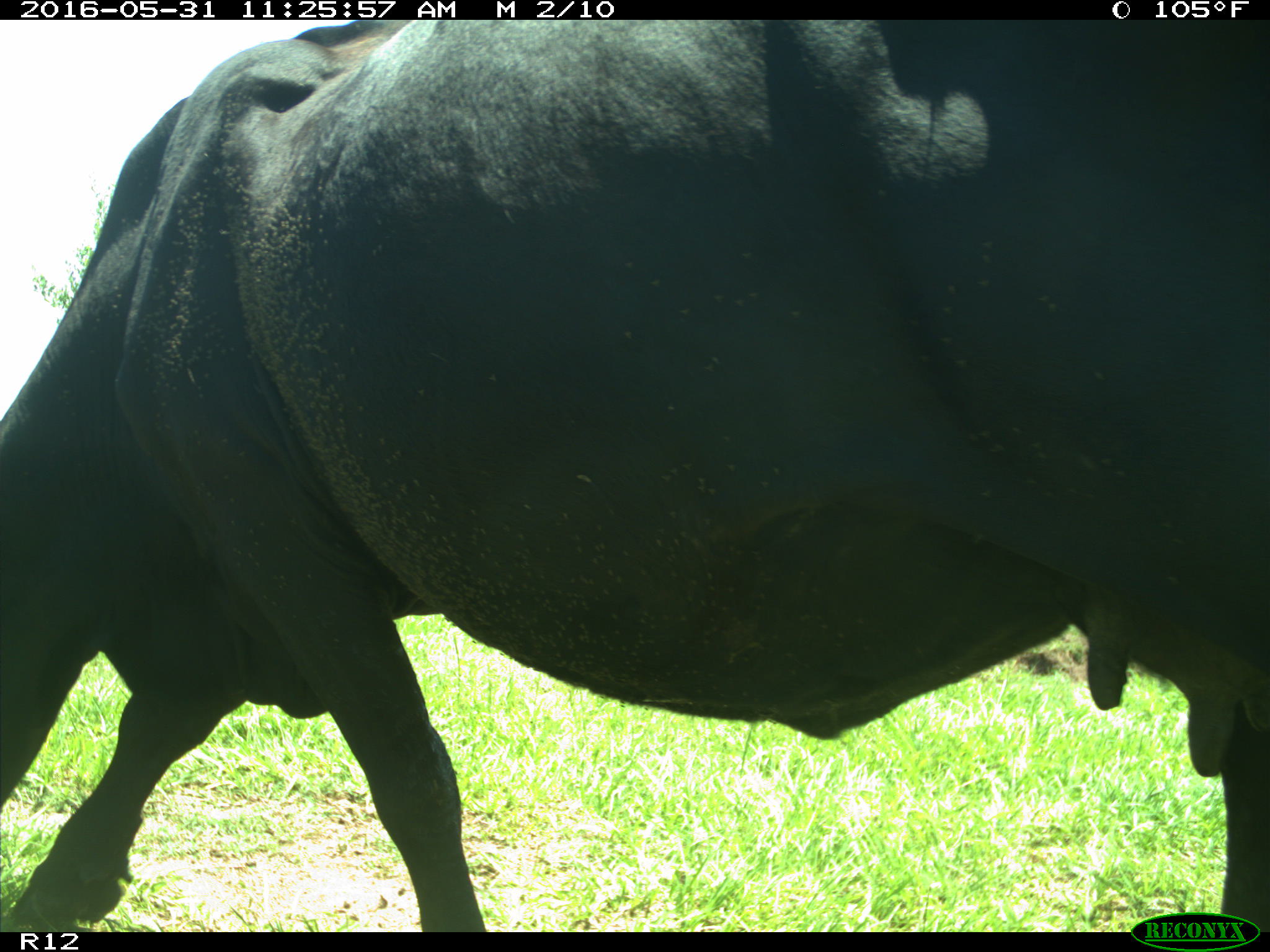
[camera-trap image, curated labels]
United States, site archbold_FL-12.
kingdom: Animalia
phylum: Chordata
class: Mammalia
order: Artiodactyla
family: Bovidae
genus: Bos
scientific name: Bos taurus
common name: domestic cow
Bos taurus (domestic cow).